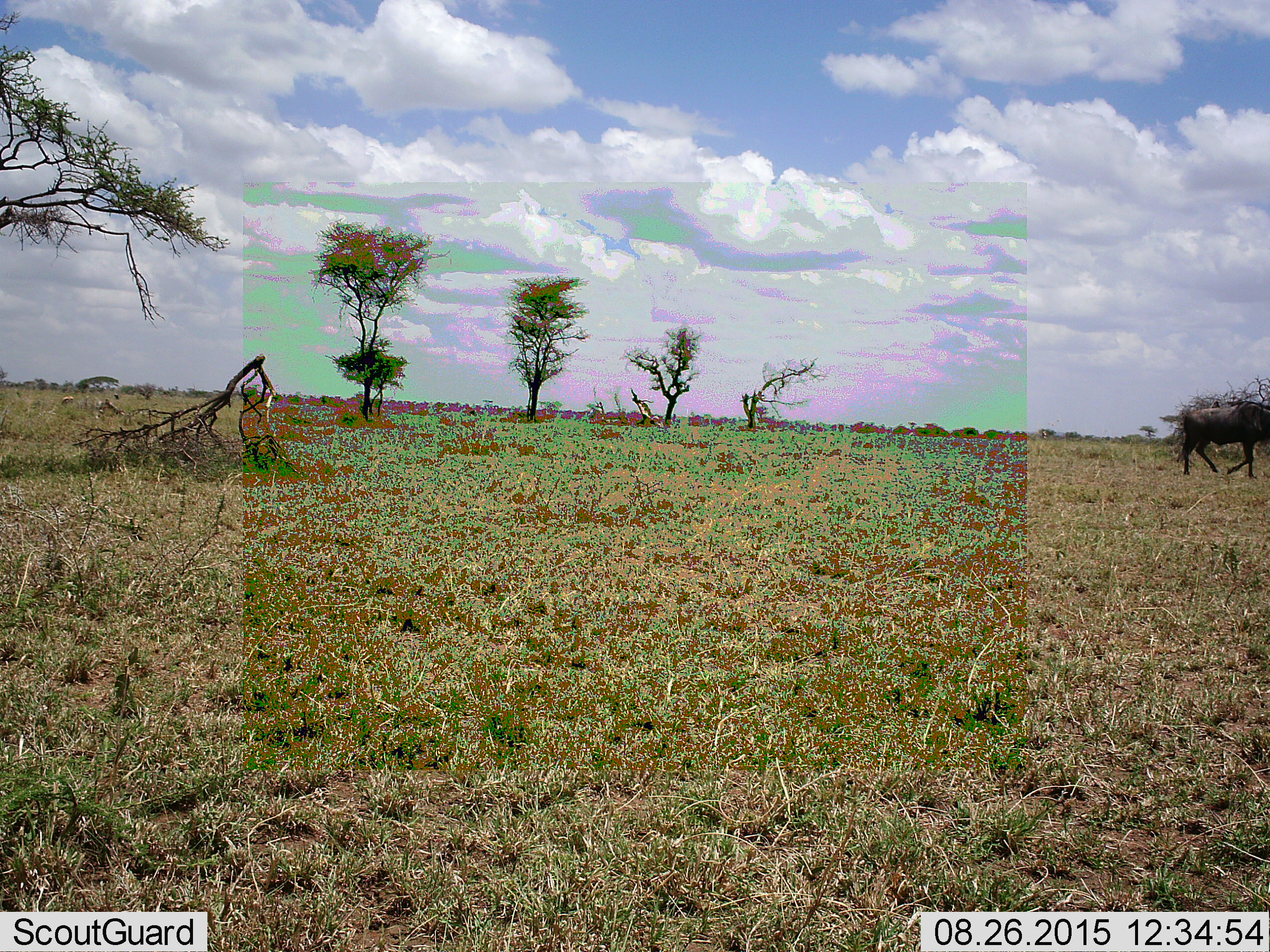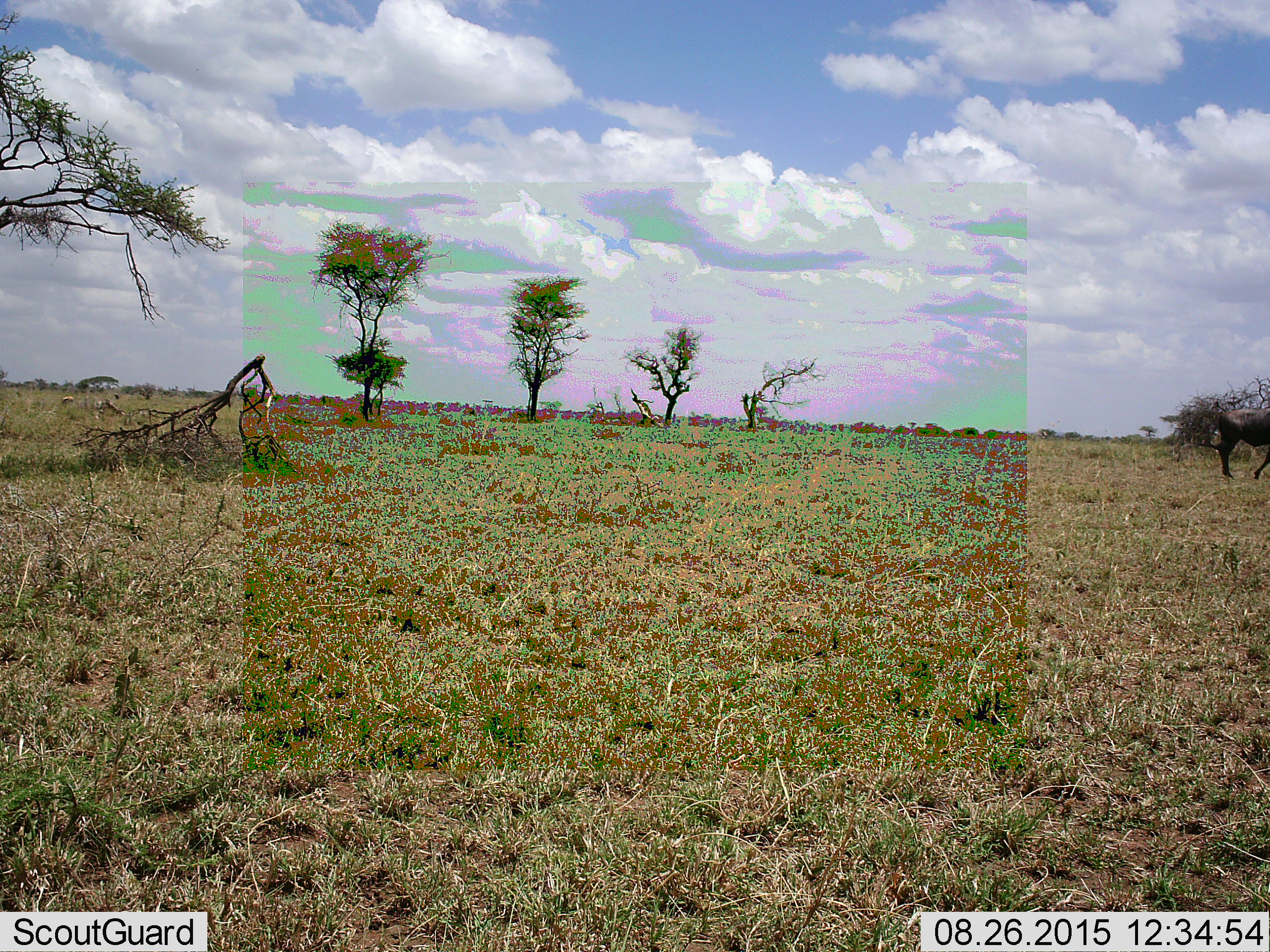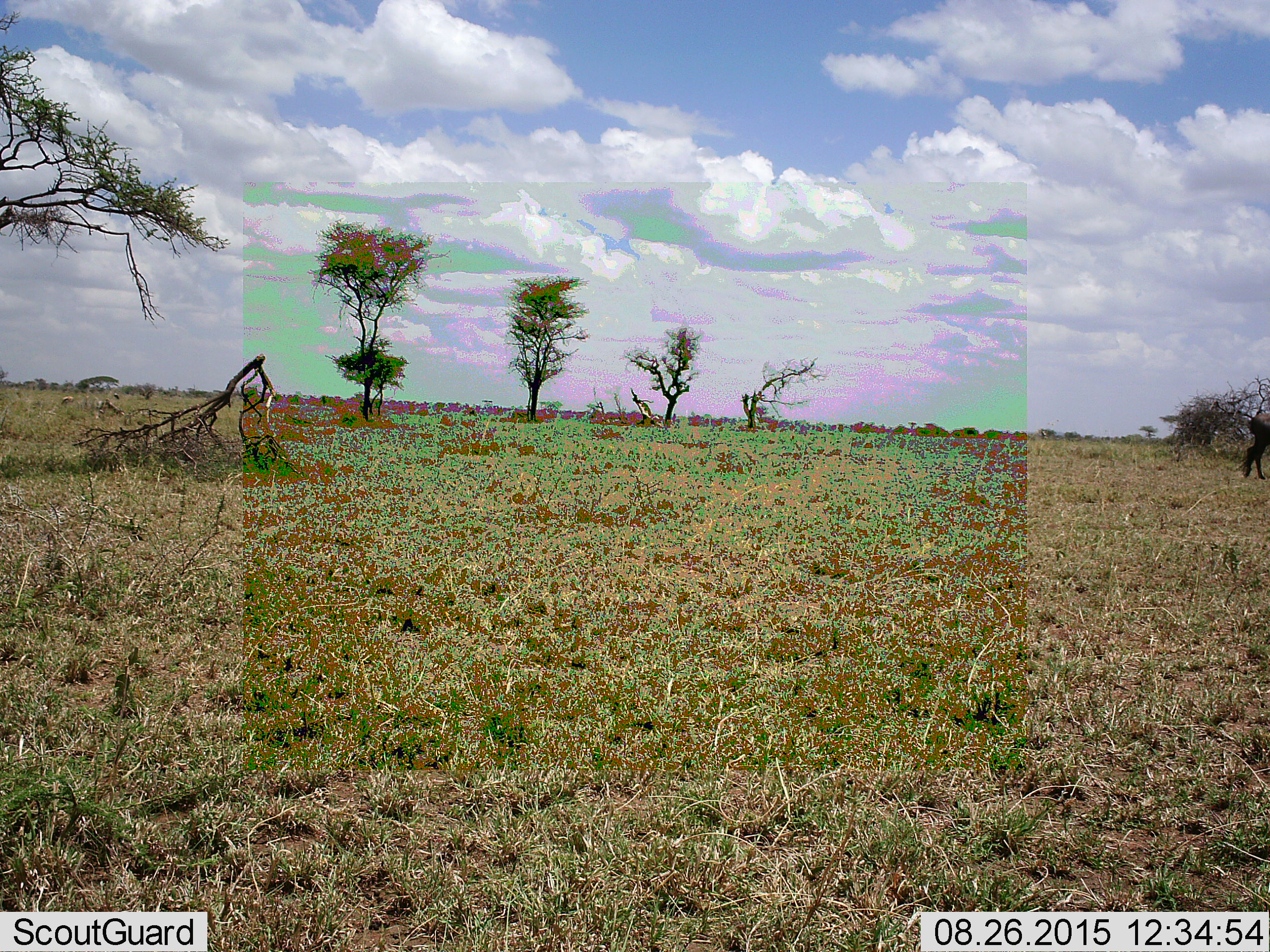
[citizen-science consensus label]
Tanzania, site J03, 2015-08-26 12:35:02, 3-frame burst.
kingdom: Animalia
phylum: Chordata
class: Mammalia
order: Artiodactyla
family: Bovidae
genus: Connochaetes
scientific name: Connochaetes taurinus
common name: blue wildebeest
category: wildebeest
Wildebeest (blue wildebeest) (Connochaetes taurinus), count 1. Behavior (volunteer vote fractions): standing 0%, resting 0%, moving 100%, interacting 0%. Young present (vote fraction): 0%. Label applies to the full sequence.